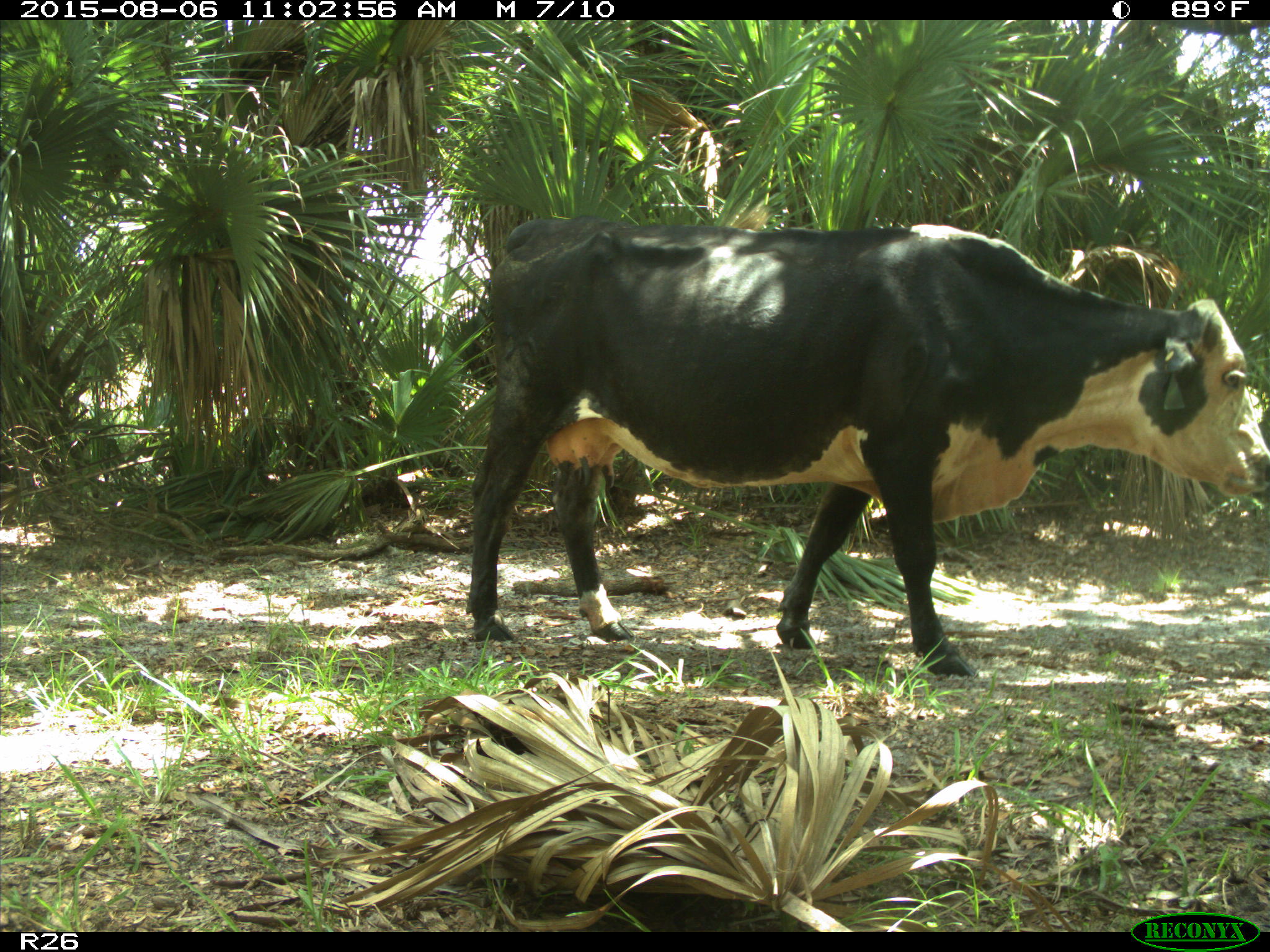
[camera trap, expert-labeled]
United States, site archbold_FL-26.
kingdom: Animalia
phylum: Chordata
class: Mammalia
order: Artiodactyla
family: Bovidae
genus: Bos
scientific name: Bos taurus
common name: domestic cow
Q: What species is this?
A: Bos taurus (domestic cow).